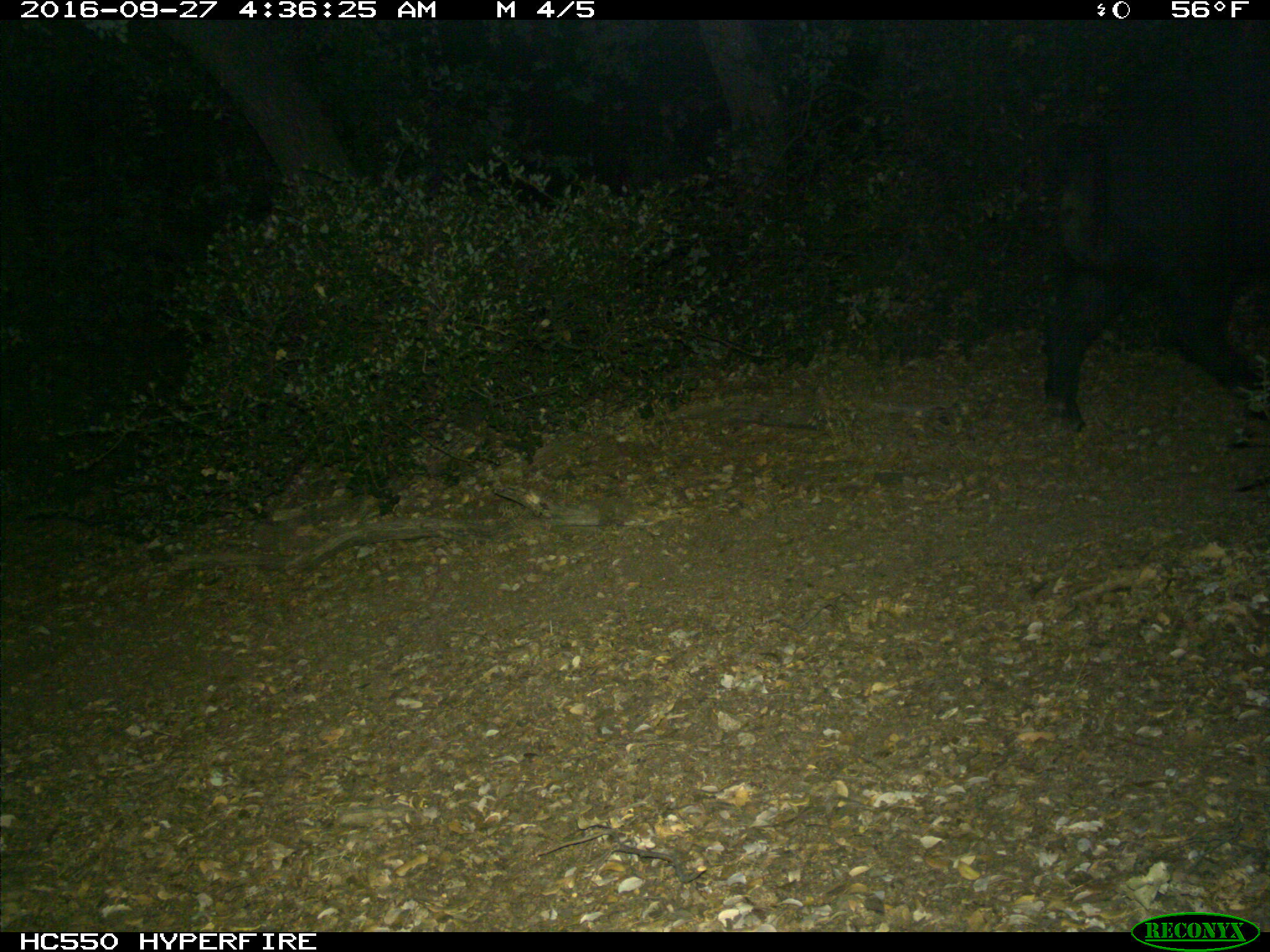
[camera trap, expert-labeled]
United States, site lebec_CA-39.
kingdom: Animalia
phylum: Chordata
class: Mammalia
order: Artiodactyla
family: Suidae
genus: Sus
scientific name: Sus scrofa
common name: wild boar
Sus scrofa (wild boar).